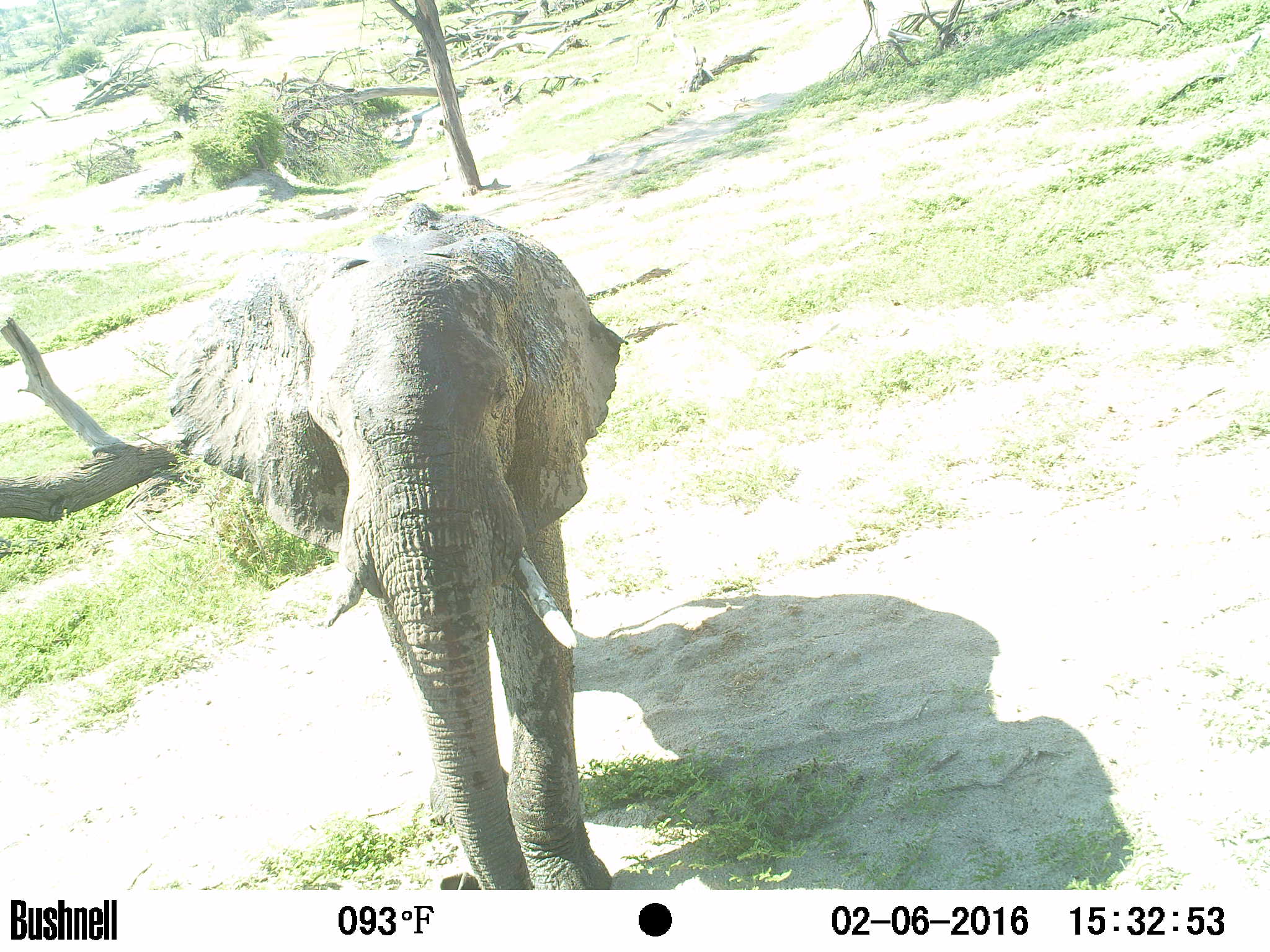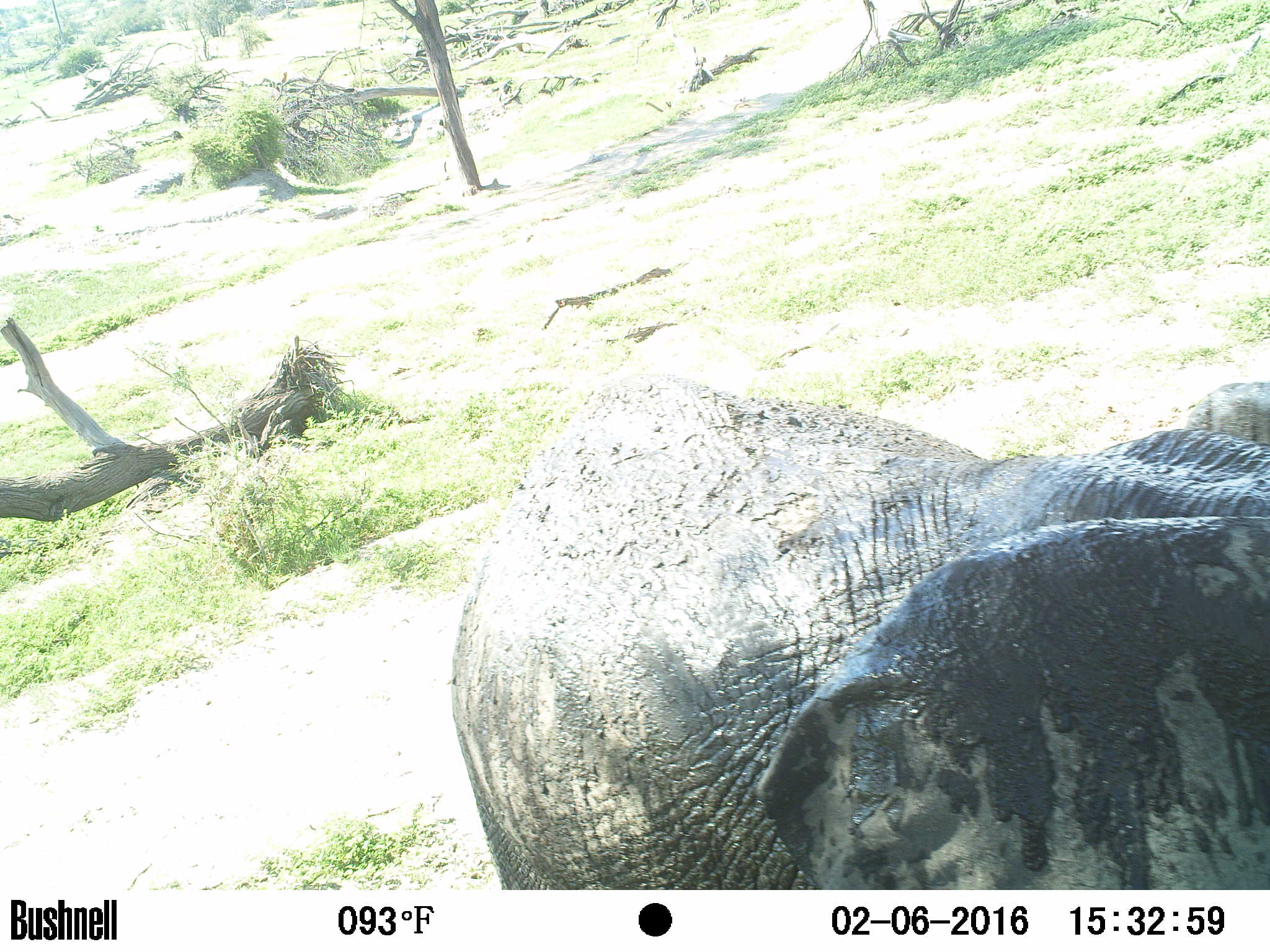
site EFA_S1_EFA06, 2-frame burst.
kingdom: Animalia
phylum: Chordata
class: Mammalia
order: Proboscidea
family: Elephantidae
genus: Loxodonta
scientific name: Loxodonta africana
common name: african bush elephant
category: elephant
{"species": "elephant (african bush elephant) (Loxodonta africana)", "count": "1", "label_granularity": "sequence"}